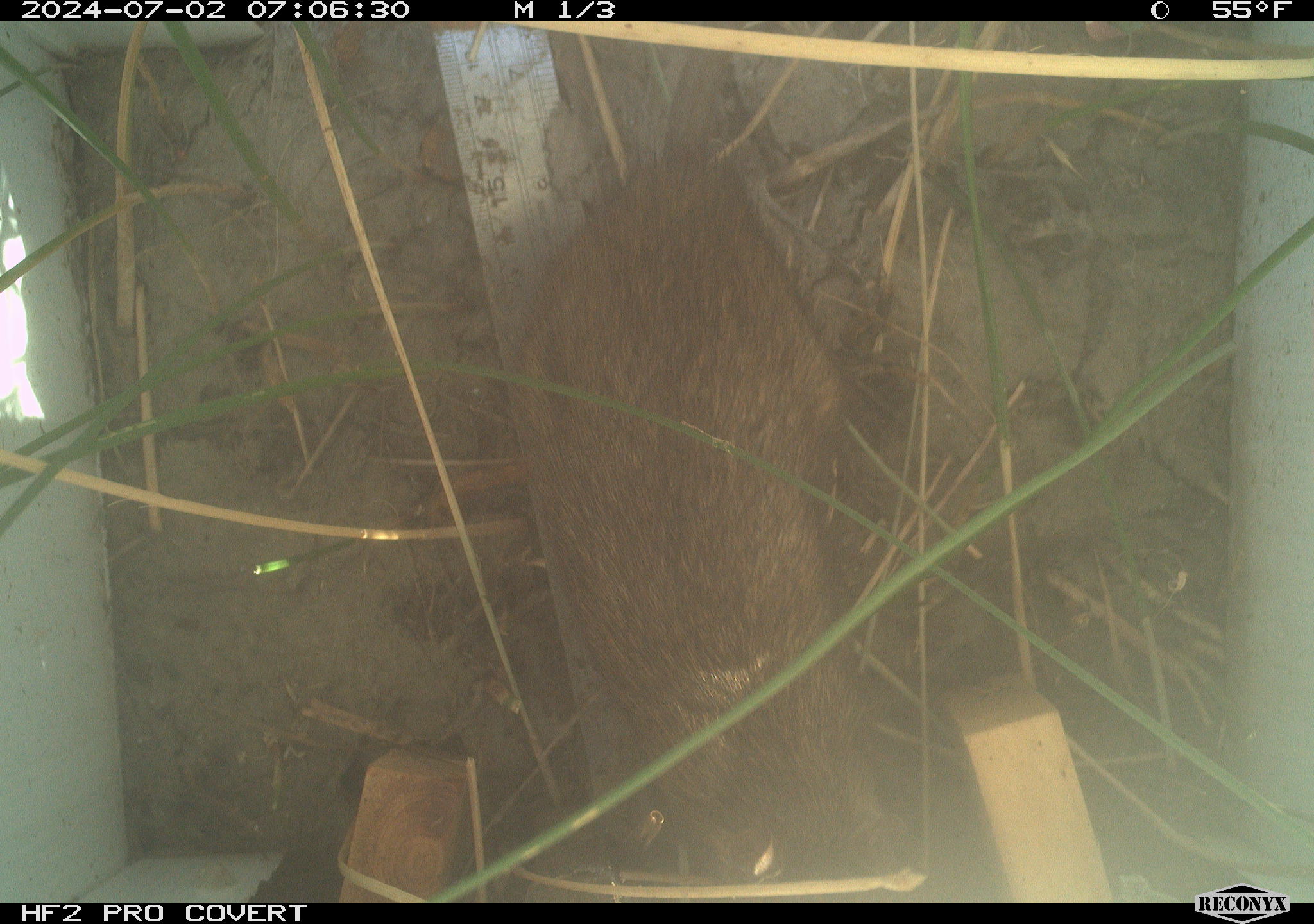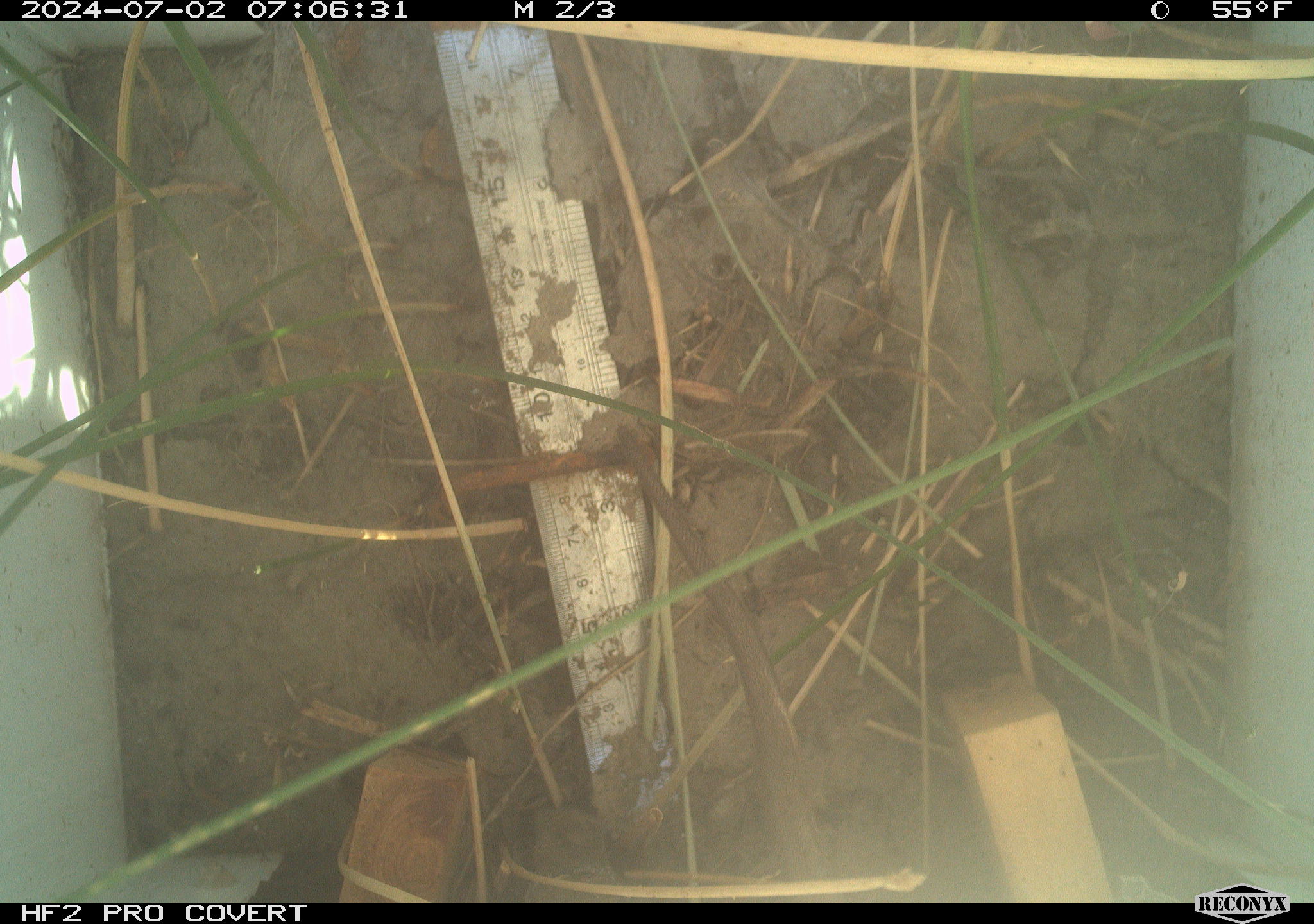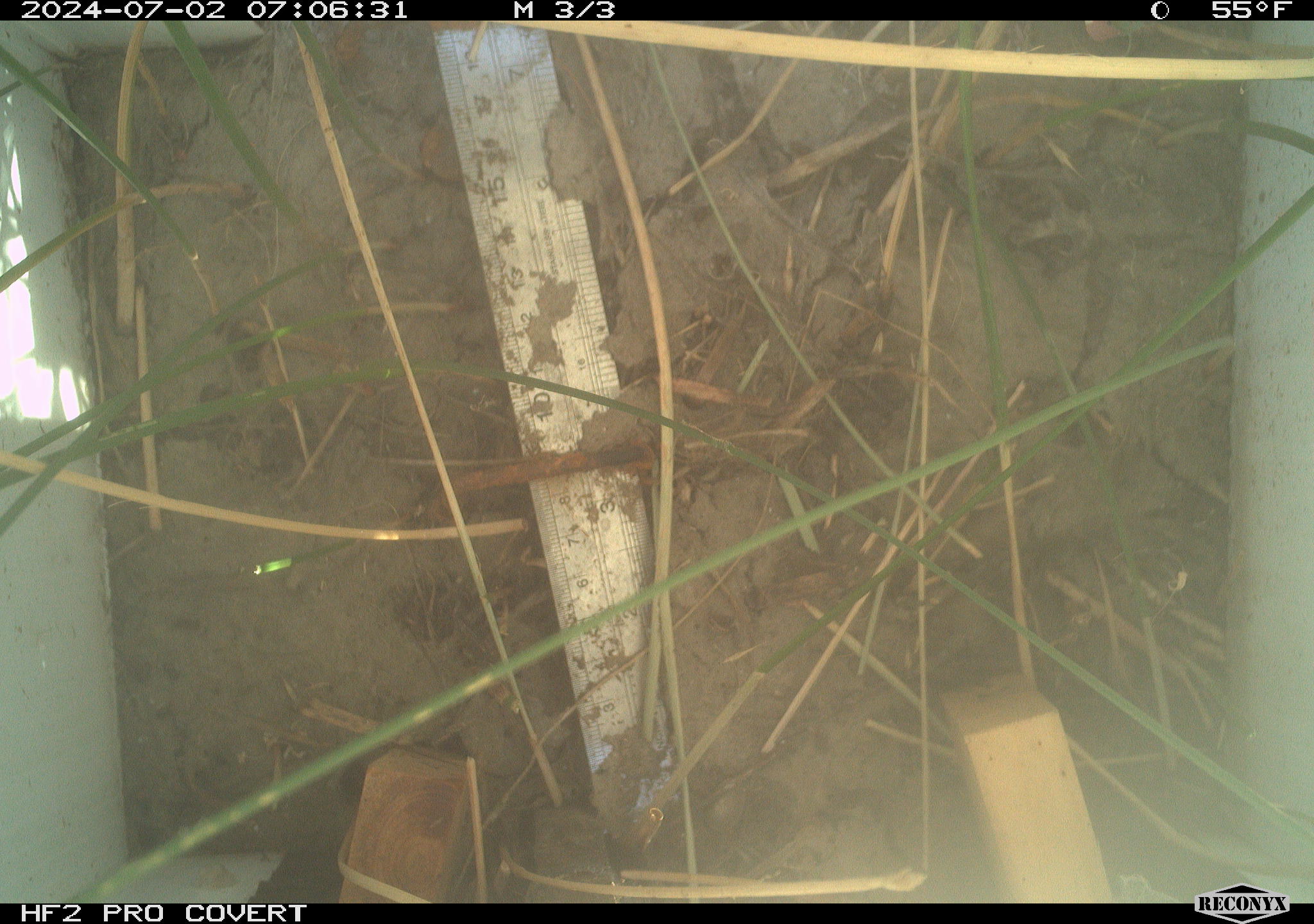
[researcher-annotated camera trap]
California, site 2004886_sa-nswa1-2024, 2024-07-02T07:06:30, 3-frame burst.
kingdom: Animalia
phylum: Chordata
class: Mammalia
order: Rodentia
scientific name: Rodentia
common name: rodent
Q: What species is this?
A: Rodent (Rodentia).